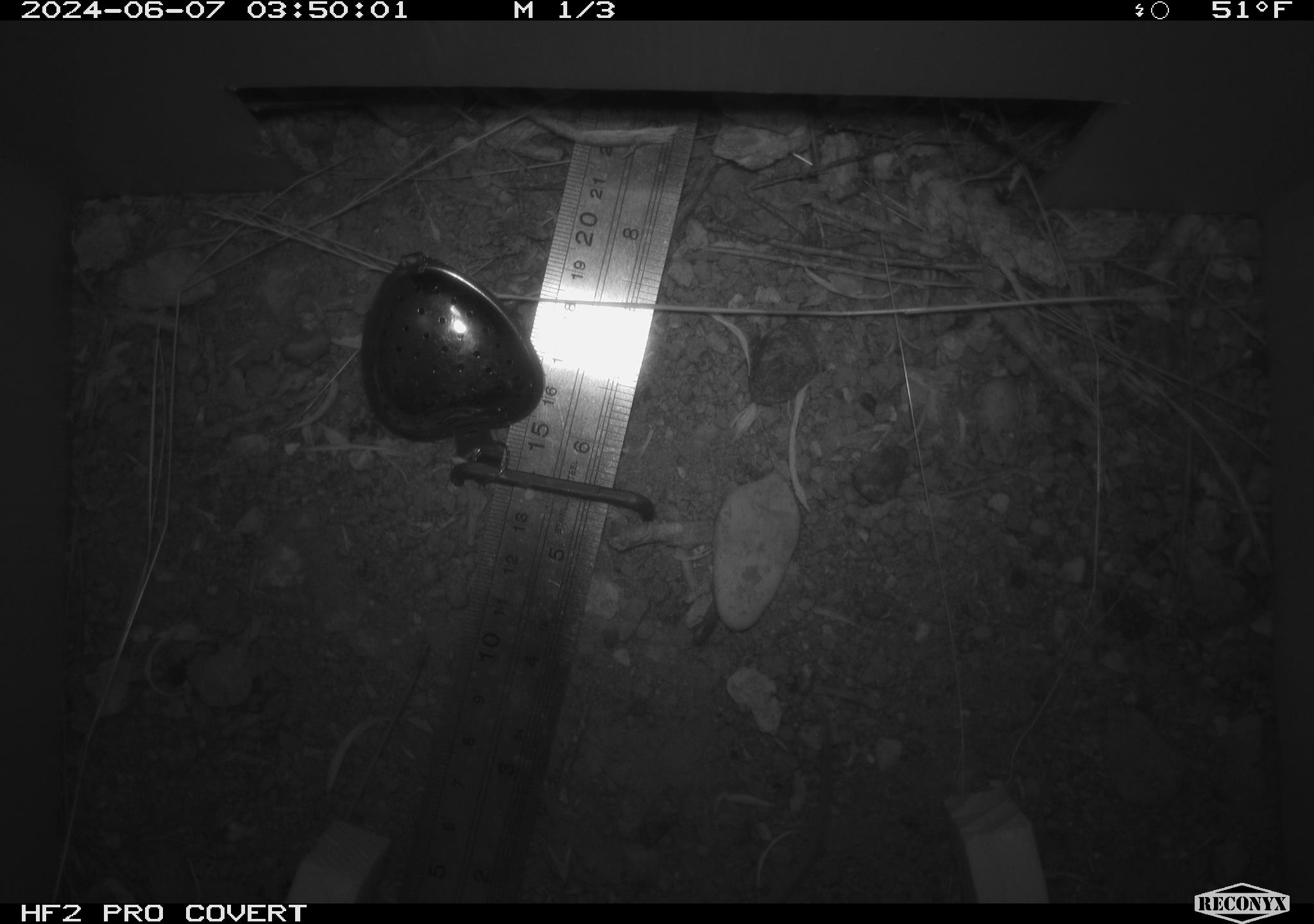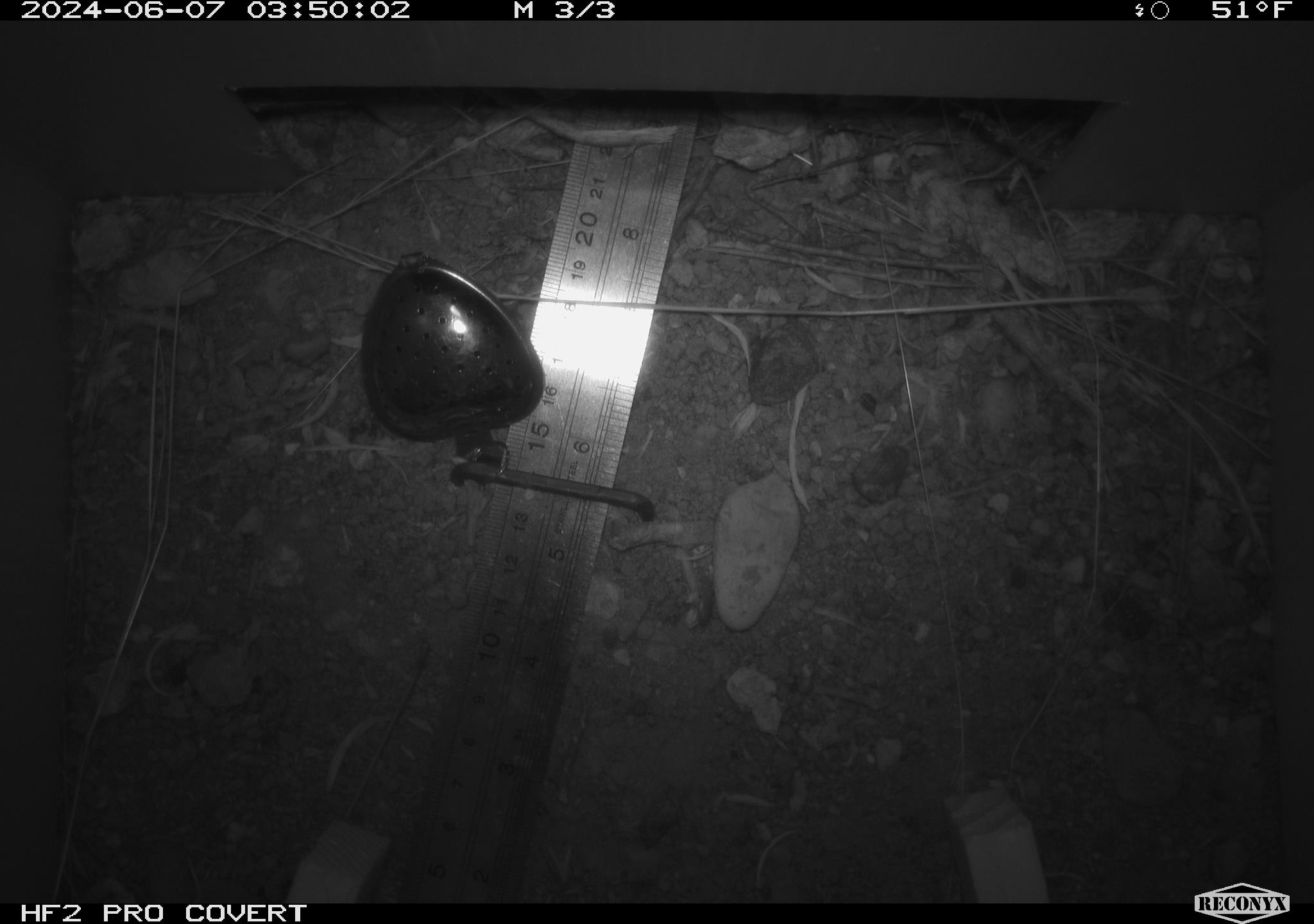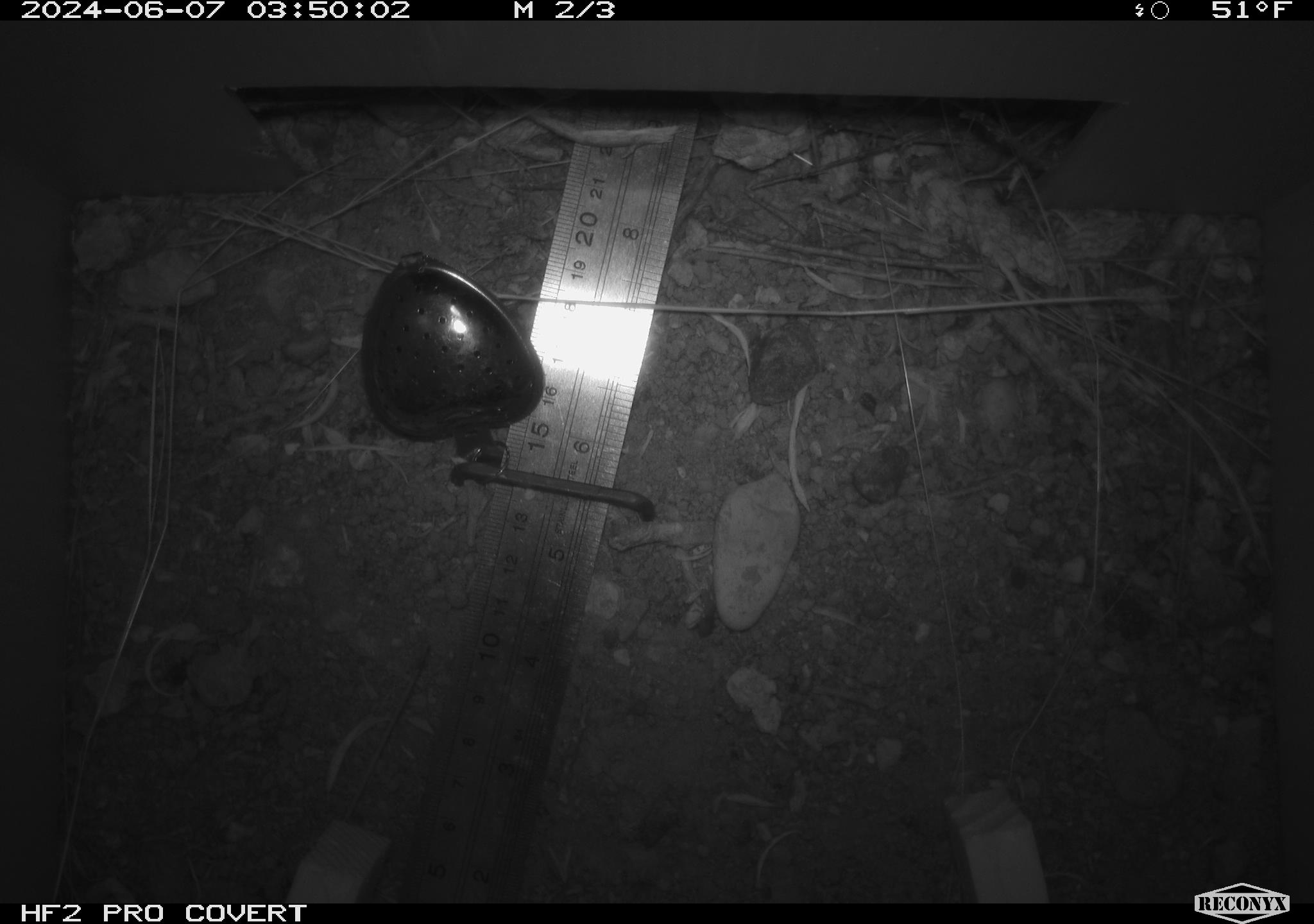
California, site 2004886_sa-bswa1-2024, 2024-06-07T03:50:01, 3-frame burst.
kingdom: Animalia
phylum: Chordata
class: Mammalia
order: Rodentia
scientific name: Rodentia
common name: mouse species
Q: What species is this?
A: Mouse species (Rodentia).